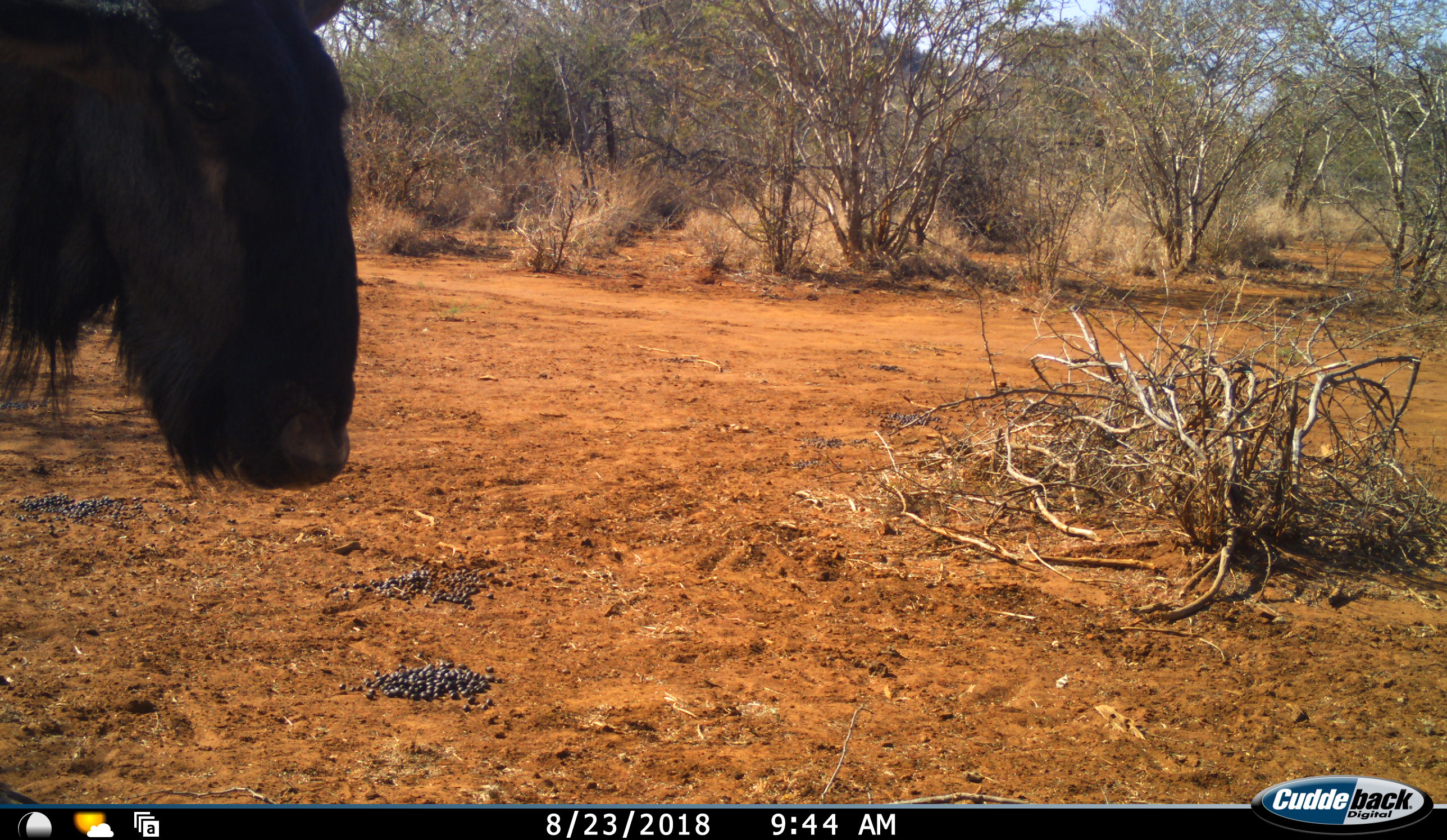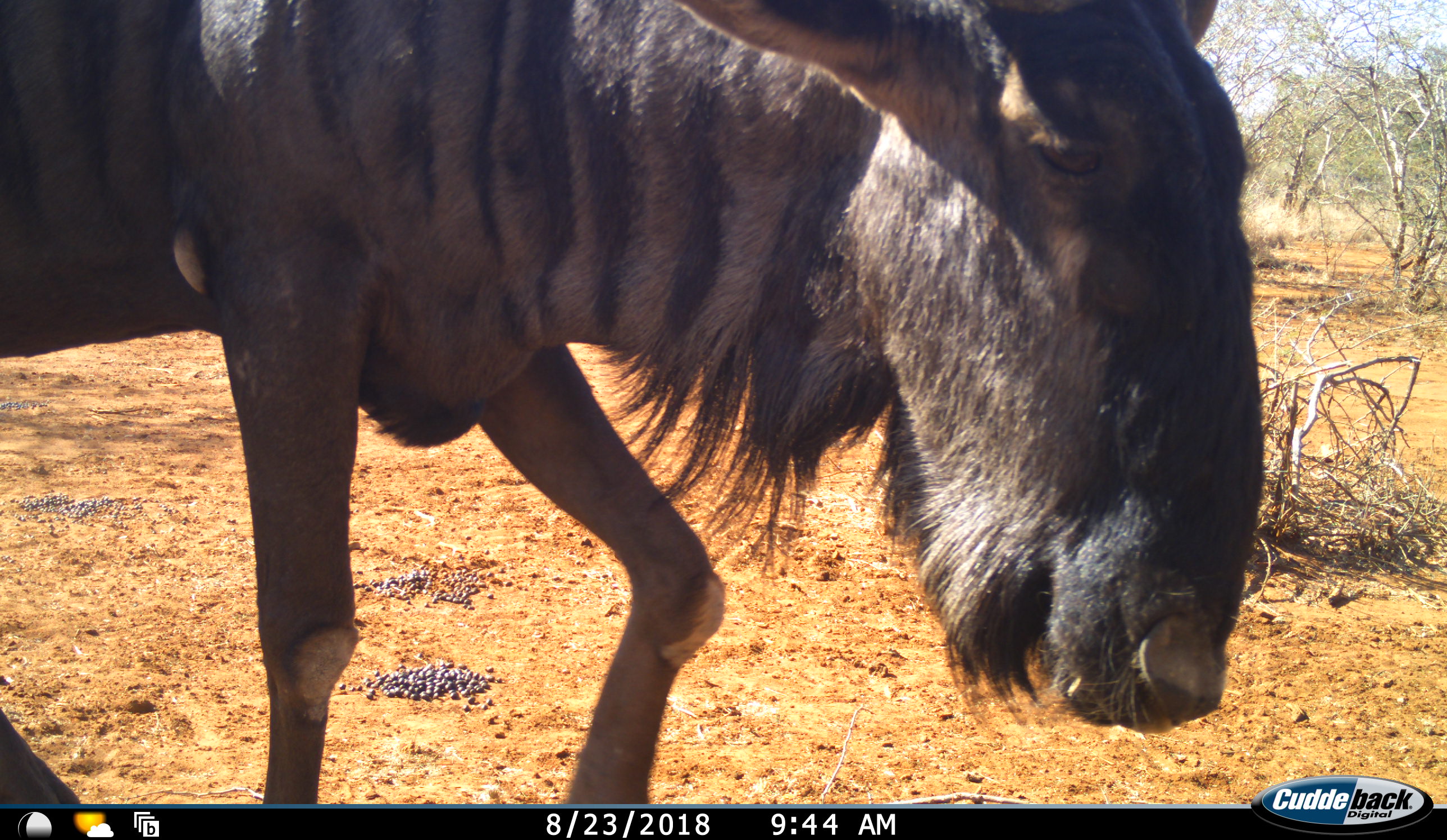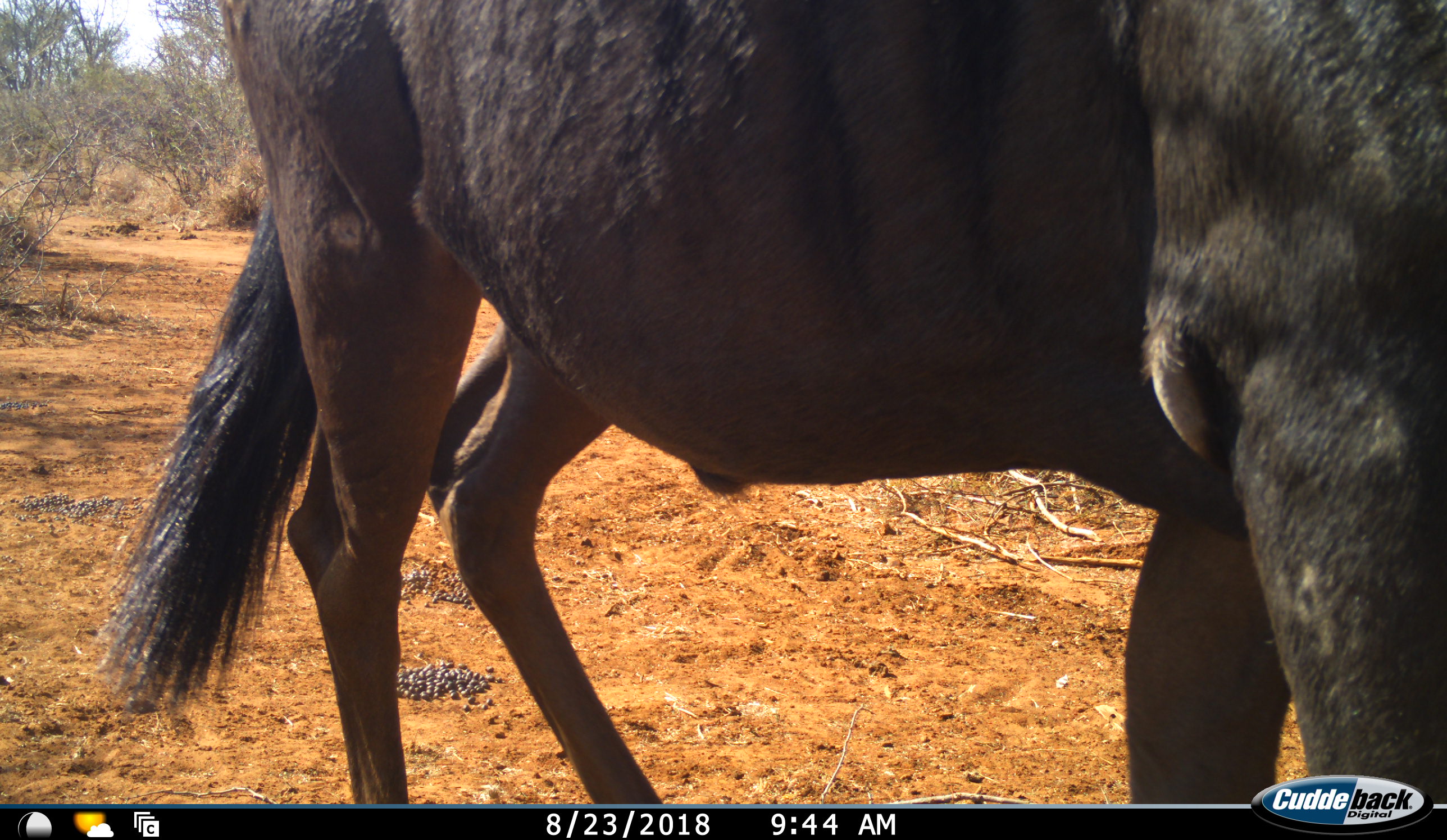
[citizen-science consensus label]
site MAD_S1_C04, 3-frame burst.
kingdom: Animalia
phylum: Chordata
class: Mammalia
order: Artiodactyla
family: Bovidae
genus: Connochaetes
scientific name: Connochaetes taurinus taurinus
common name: blue wildebeest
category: wildebeestblue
Wildebeestblue (blue wildebeest) (Connochaetes taurinus taurinus), count 1. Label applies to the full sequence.